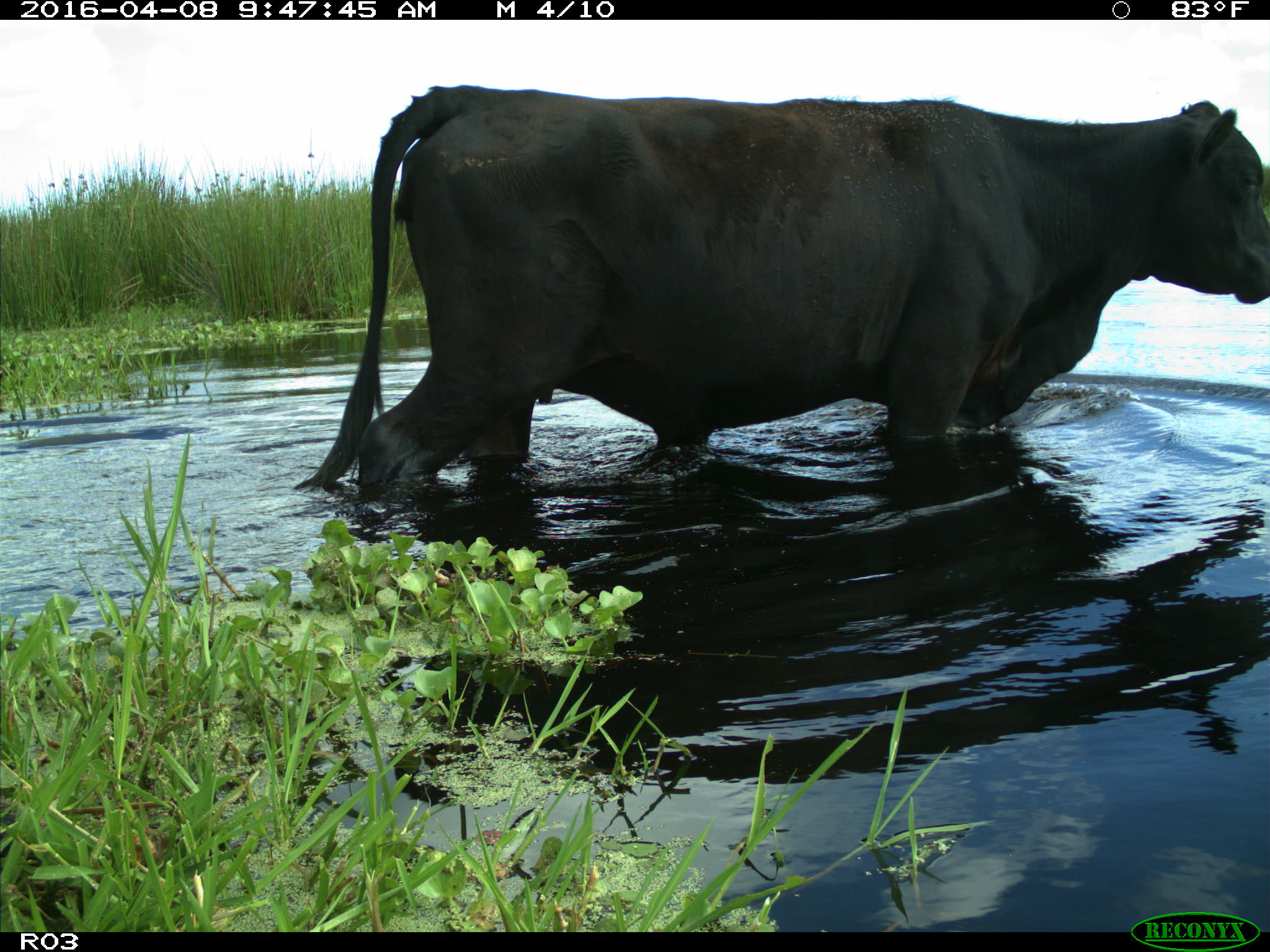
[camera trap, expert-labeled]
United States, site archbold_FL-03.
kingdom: Animalia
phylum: Chordata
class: Mammalia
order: Artiodactyla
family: Bovidae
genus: Bos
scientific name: Bos taurus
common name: domestic cow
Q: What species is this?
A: Bos taurus (domestic cow).